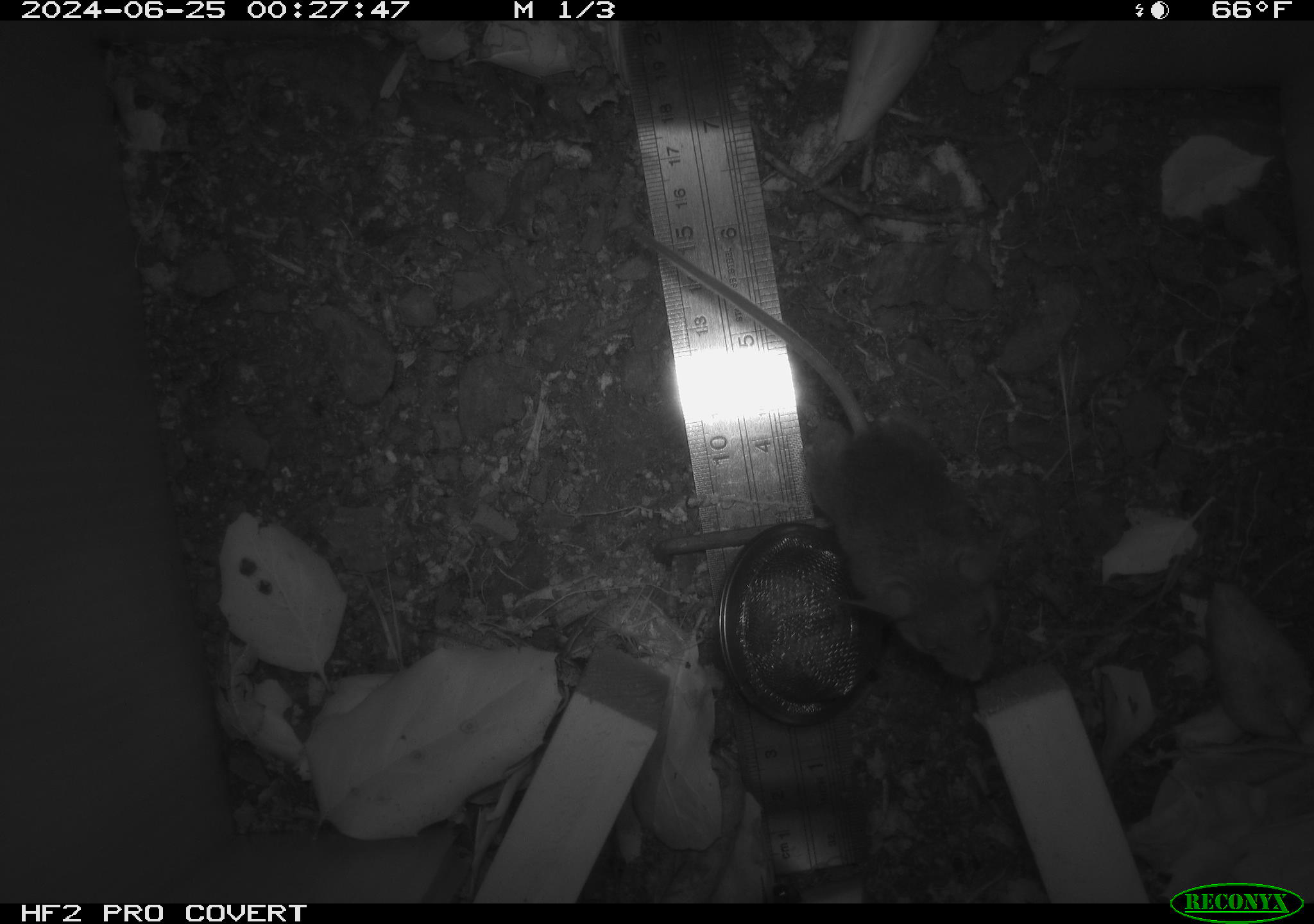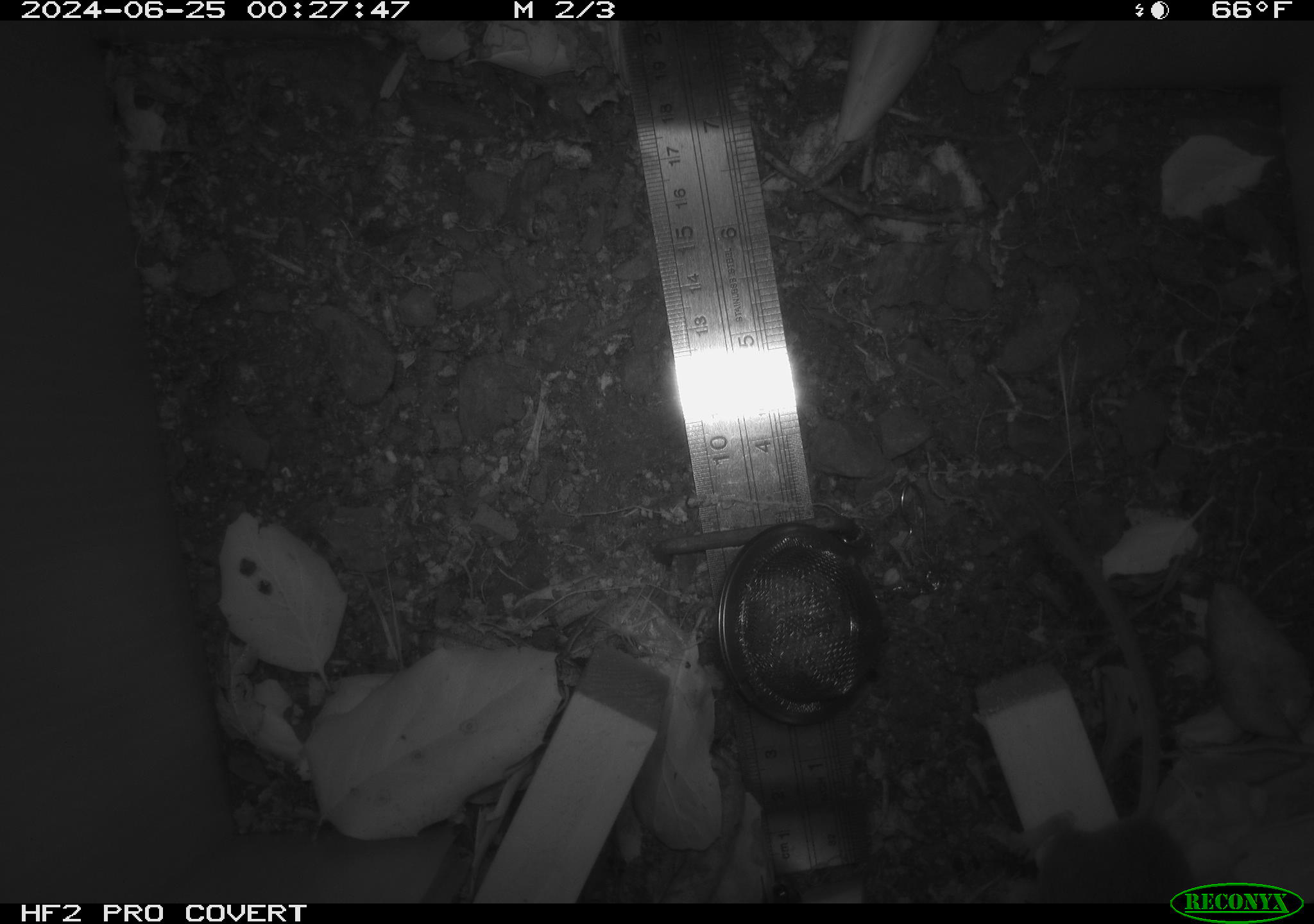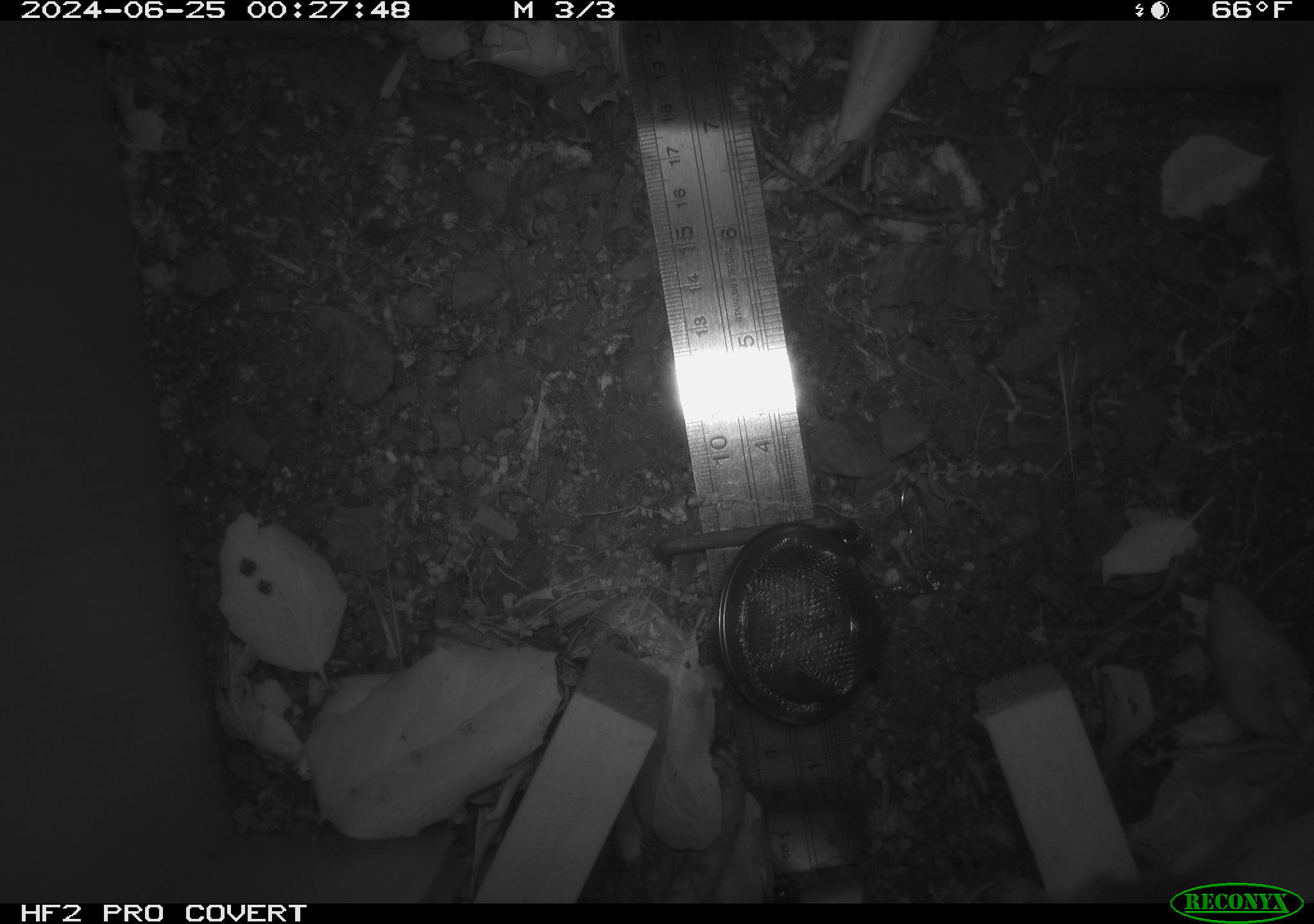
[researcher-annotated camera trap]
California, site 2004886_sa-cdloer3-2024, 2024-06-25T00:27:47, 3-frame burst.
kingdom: Animalia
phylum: Chordata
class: Mammalia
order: Rodentia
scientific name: Rodentia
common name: rodent